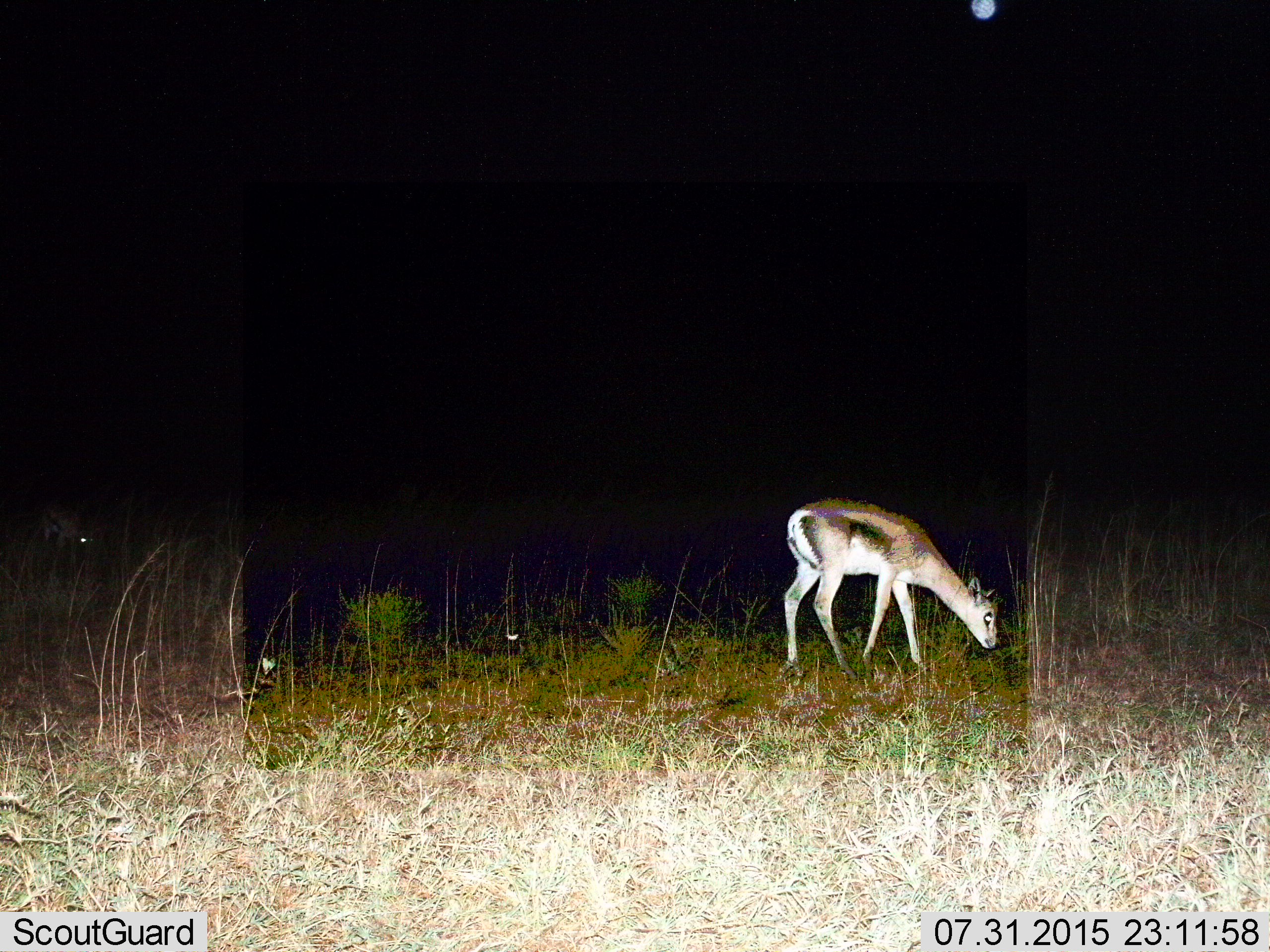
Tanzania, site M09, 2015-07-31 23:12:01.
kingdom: Animalia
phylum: Chordata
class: Mammalia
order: Artiodactyla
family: Bovidae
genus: Eudorcas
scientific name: Eudorcas thomsonii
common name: thomson's gazelle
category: gazellethomsons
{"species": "gazellethomsons (thomson's gazelle) (Eudorcas thomsonii)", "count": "1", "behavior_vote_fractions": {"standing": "22%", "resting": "0%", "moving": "0%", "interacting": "0%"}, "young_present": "0%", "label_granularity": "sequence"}